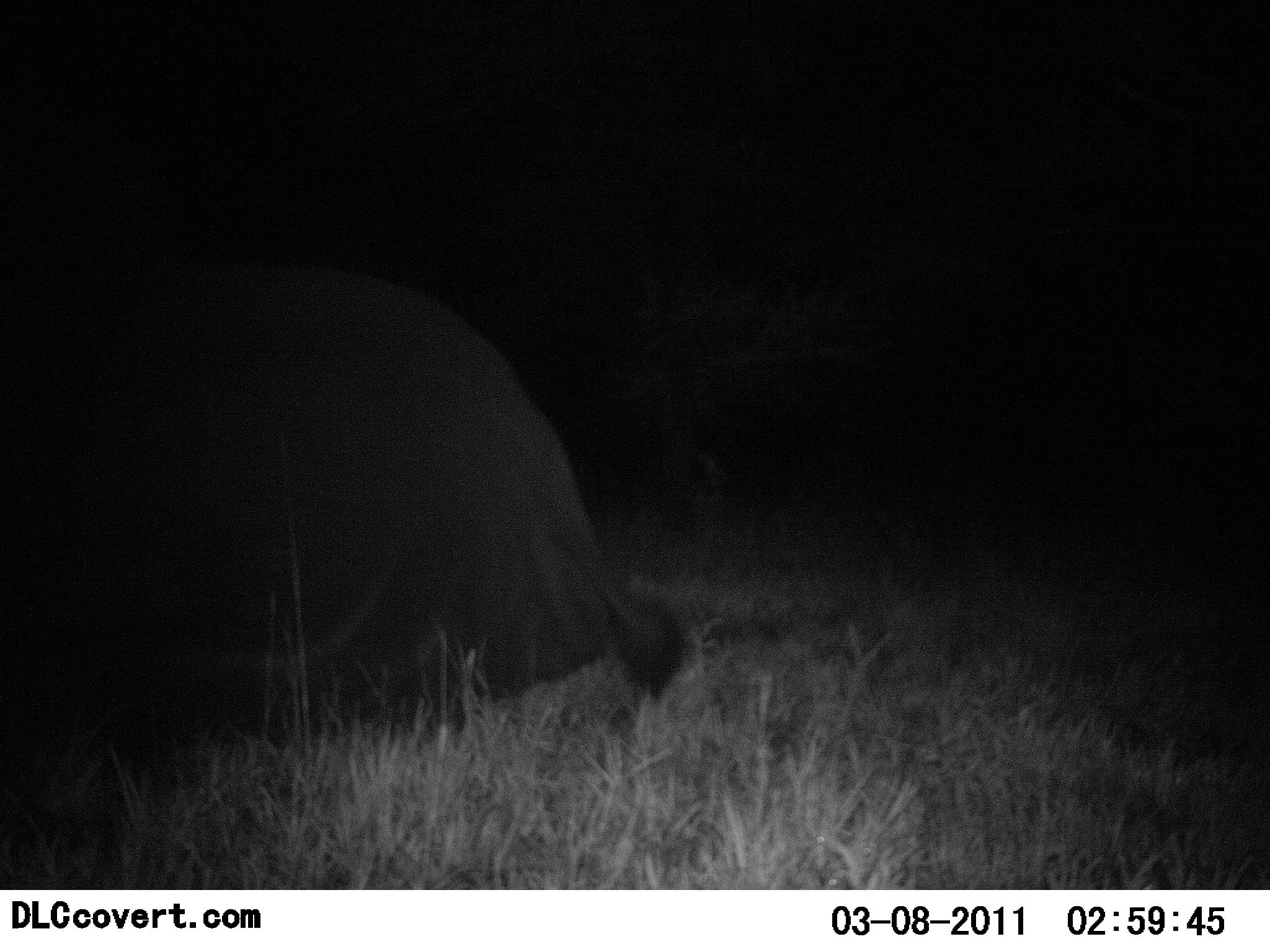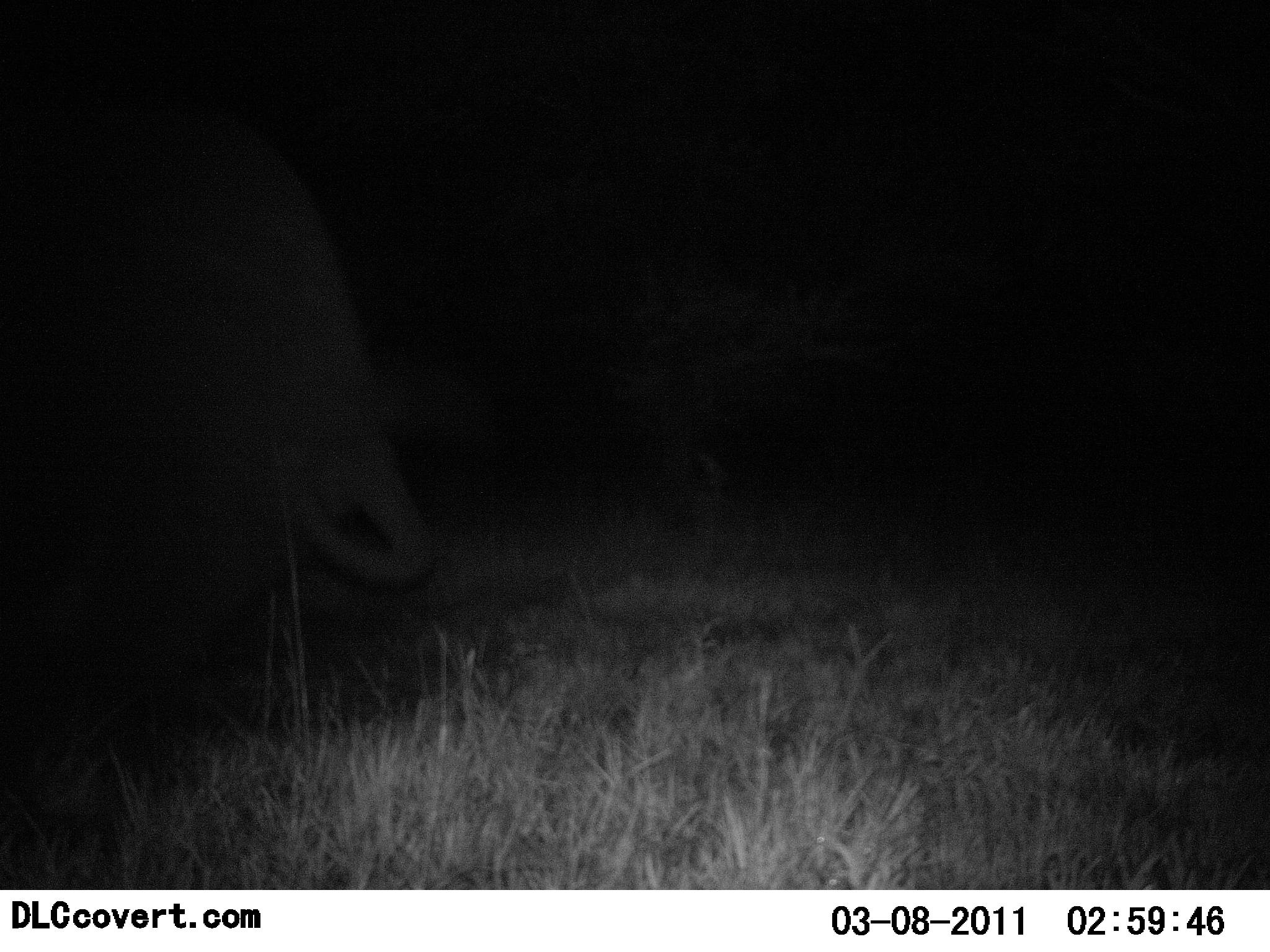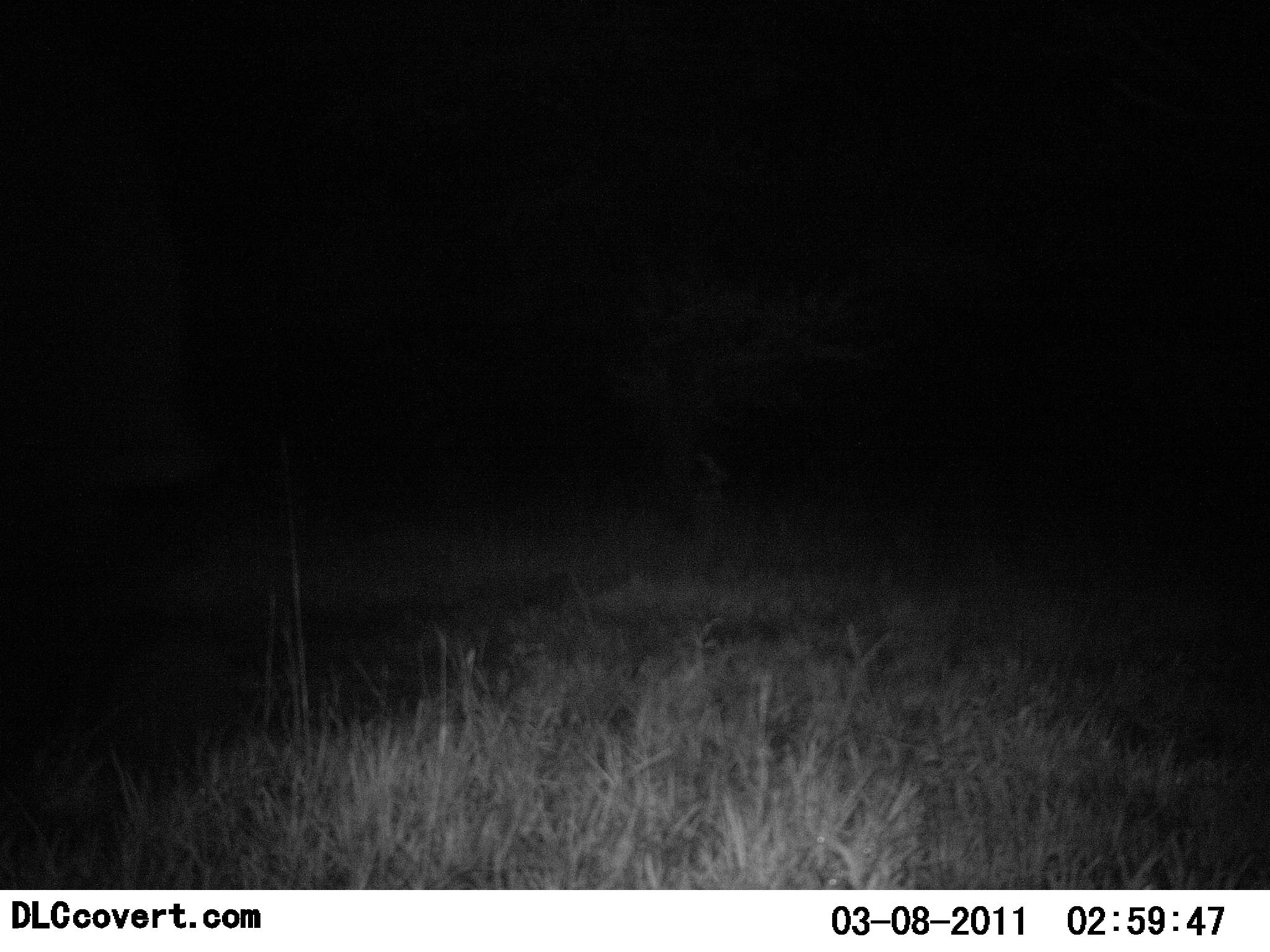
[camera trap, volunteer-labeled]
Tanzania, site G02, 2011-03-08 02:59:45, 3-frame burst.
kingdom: Animalia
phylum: Chordata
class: Mammalia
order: Proboscidea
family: Elephantidae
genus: Loxodonta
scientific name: Loxodonta africana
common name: african bush elephant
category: elephant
Elephant (african bush elephant) (Loxodonta africana), count 1. Behavior (volunteer vote fractions): standing 10%, resting 40%, moving 60%, interacting 0%. Young present (vote fraction): 0%. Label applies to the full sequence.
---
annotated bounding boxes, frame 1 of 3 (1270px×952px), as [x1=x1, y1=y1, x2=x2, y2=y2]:
animal: [x1=36, y1=245, x2=693, y2=778]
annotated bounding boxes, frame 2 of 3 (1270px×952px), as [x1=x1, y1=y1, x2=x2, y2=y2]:
animal: [x1=0, y1=93, x2=418, y2=711]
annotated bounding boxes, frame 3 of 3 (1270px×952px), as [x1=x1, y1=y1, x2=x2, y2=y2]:
animal: [x1=0, y1=93, x2=213, y2=711]